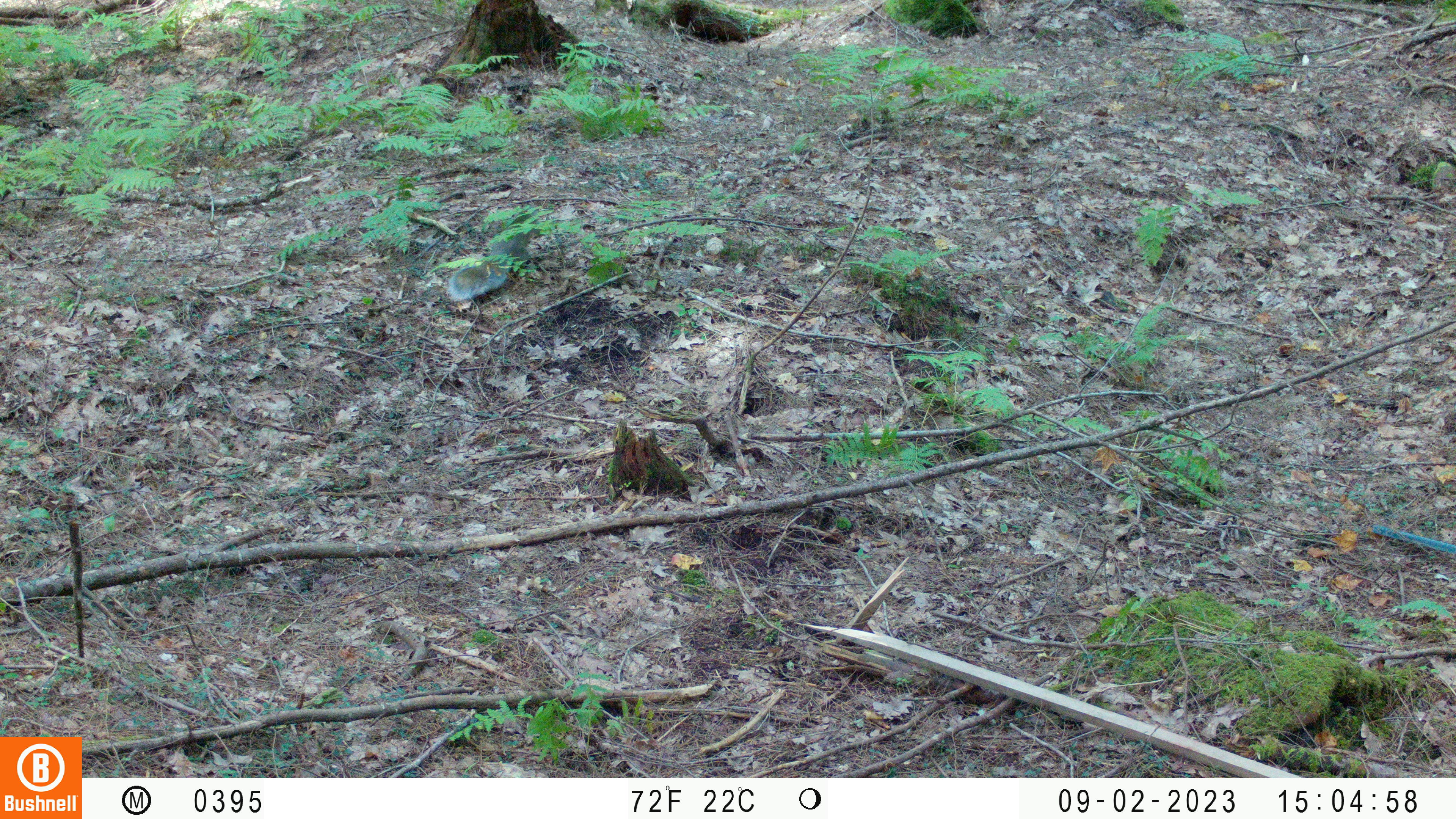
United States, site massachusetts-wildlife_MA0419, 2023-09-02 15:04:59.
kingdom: Animalia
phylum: Chordata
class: Mammalia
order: Rodentia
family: Sciuridae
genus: Sciurus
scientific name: Sciurus carolinensis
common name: gray squirrel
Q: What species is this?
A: Gray squirrel (Sciurus carolinensis).